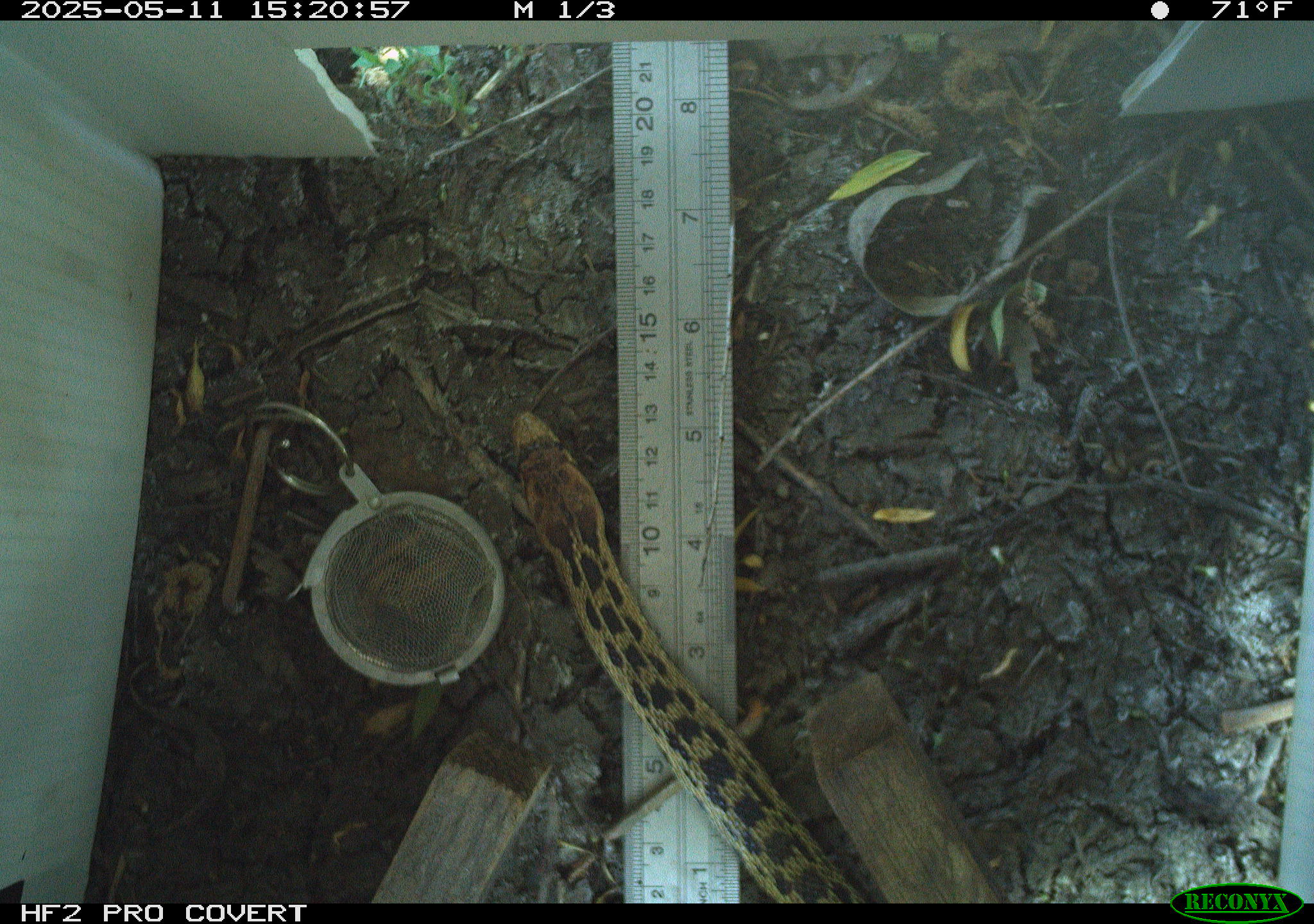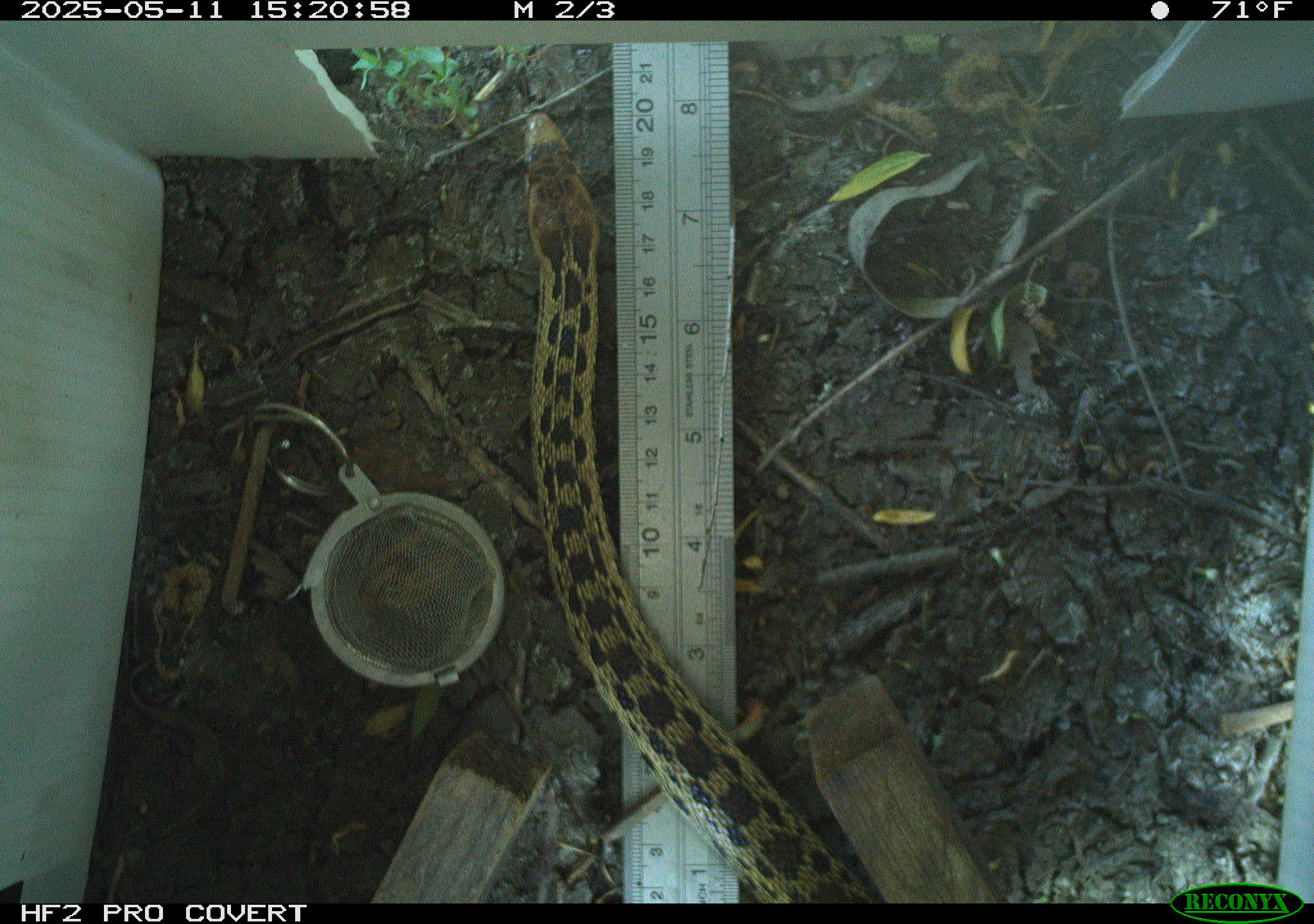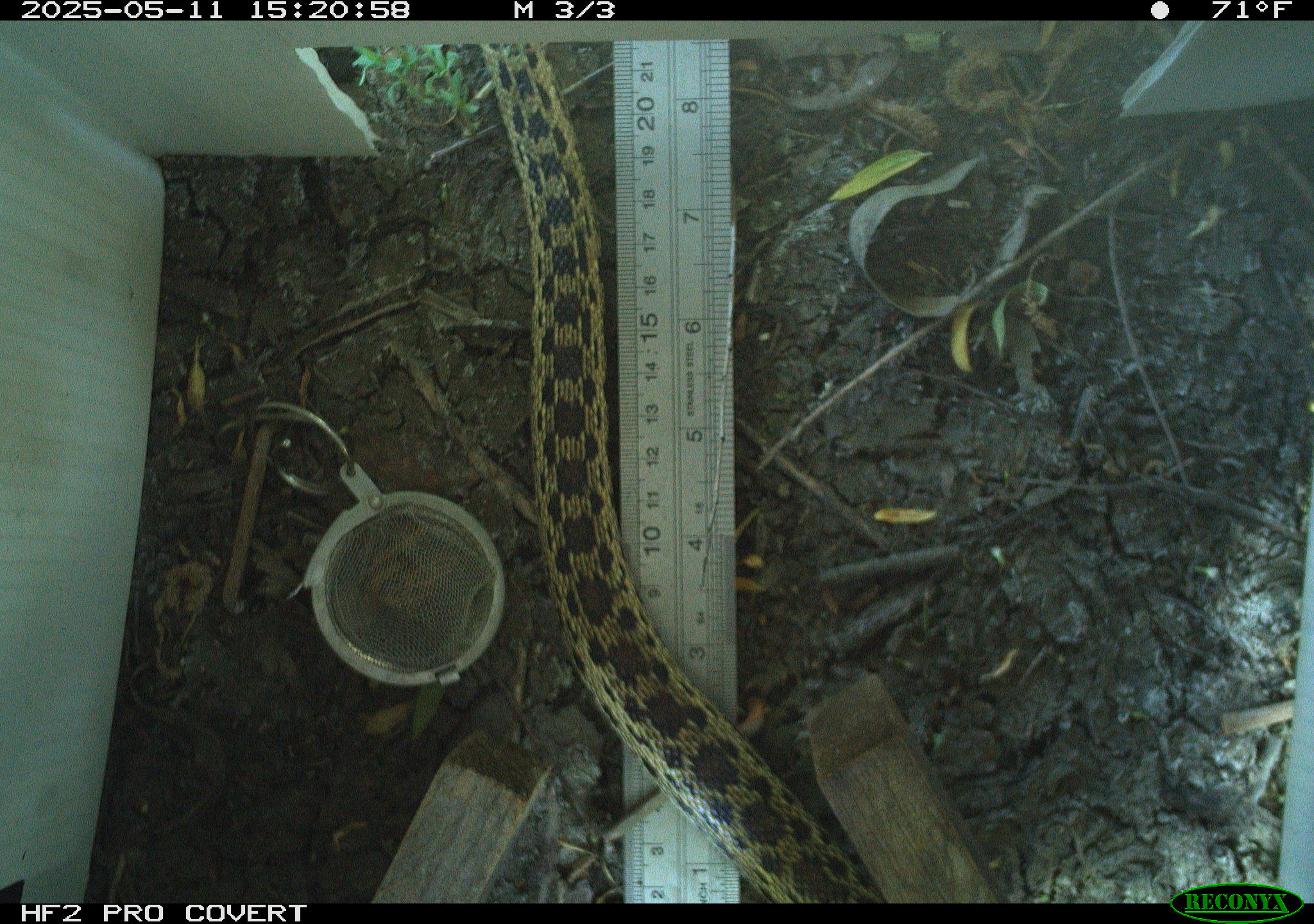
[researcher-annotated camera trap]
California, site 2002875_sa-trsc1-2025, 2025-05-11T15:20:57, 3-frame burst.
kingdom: Animalia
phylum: Chordata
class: Reptilia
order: Squamata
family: Colubridae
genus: Pituophis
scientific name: Pituophis catenifer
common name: gophersnake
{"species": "gophersnake (Pituophis catenifer)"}